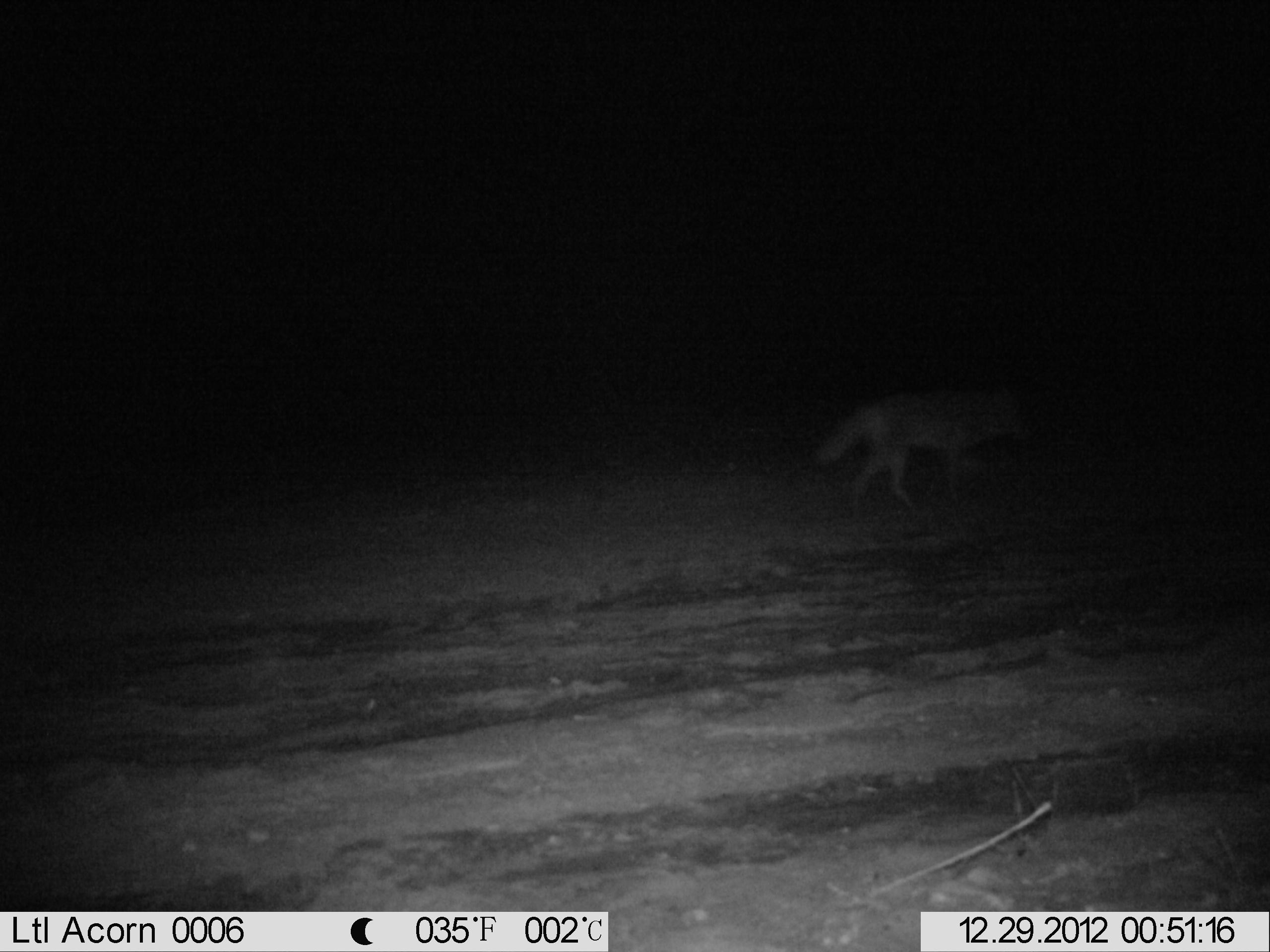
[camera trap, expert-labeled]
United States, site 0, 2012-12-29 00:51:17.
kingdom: Animalia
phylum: Chordata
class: Mammalia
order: Carnivora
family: Canidae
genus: Canis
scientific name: Canis latrans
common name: coyote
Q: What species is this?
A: Coyote (Canis latrans).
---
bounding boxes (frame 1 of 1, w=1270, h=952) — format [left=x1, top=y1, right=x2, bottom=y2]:
coyote: [left=804, top=359, right=1028, bottom=527]